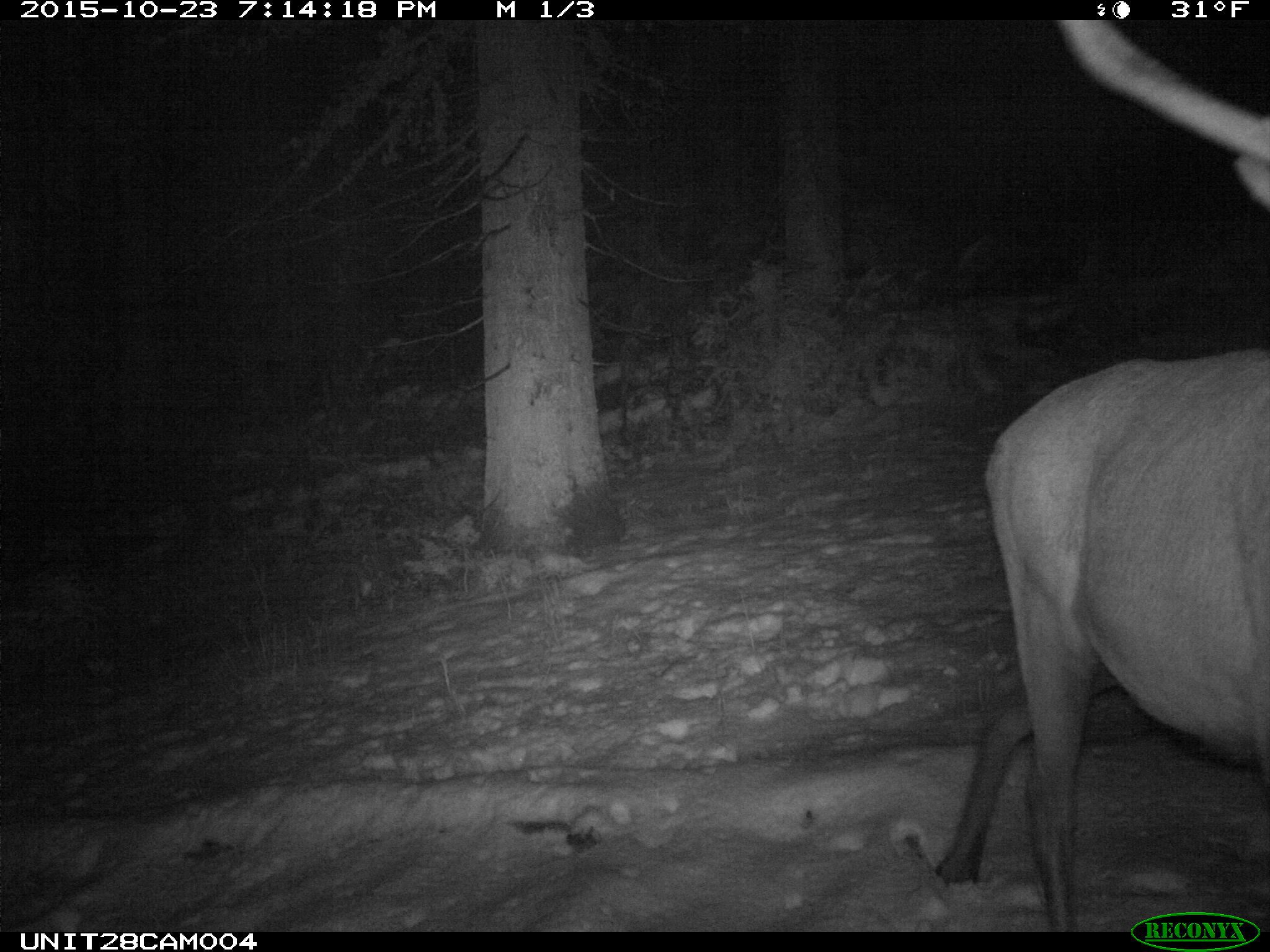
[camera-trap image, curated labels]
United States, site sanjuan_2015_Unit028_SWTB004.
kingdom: Animalia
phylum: Chordata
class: Mammalia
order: Artiodactyla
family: Cervidae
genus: Cervus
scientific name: Cervus elaphus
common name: red deer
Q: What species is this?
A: Cervus elaphus (red deer).